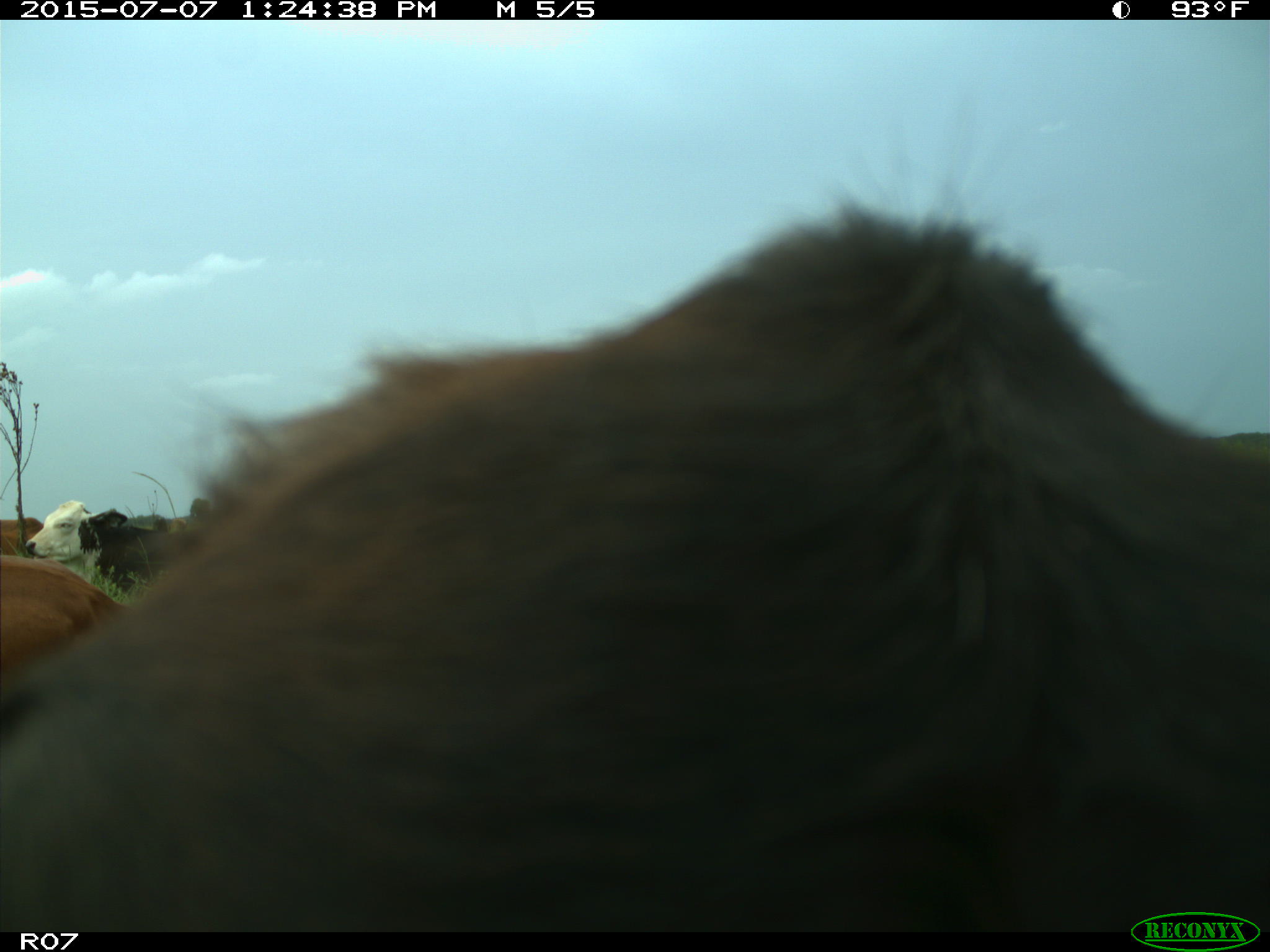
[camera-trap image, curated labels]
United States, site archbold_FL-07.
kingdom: Animalia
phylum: Chordata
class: Mammalia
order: Artiodactyla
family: Bovidae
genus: Bos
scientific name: Bos taurus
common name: domestic cow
Bos taurus (domestic cow).